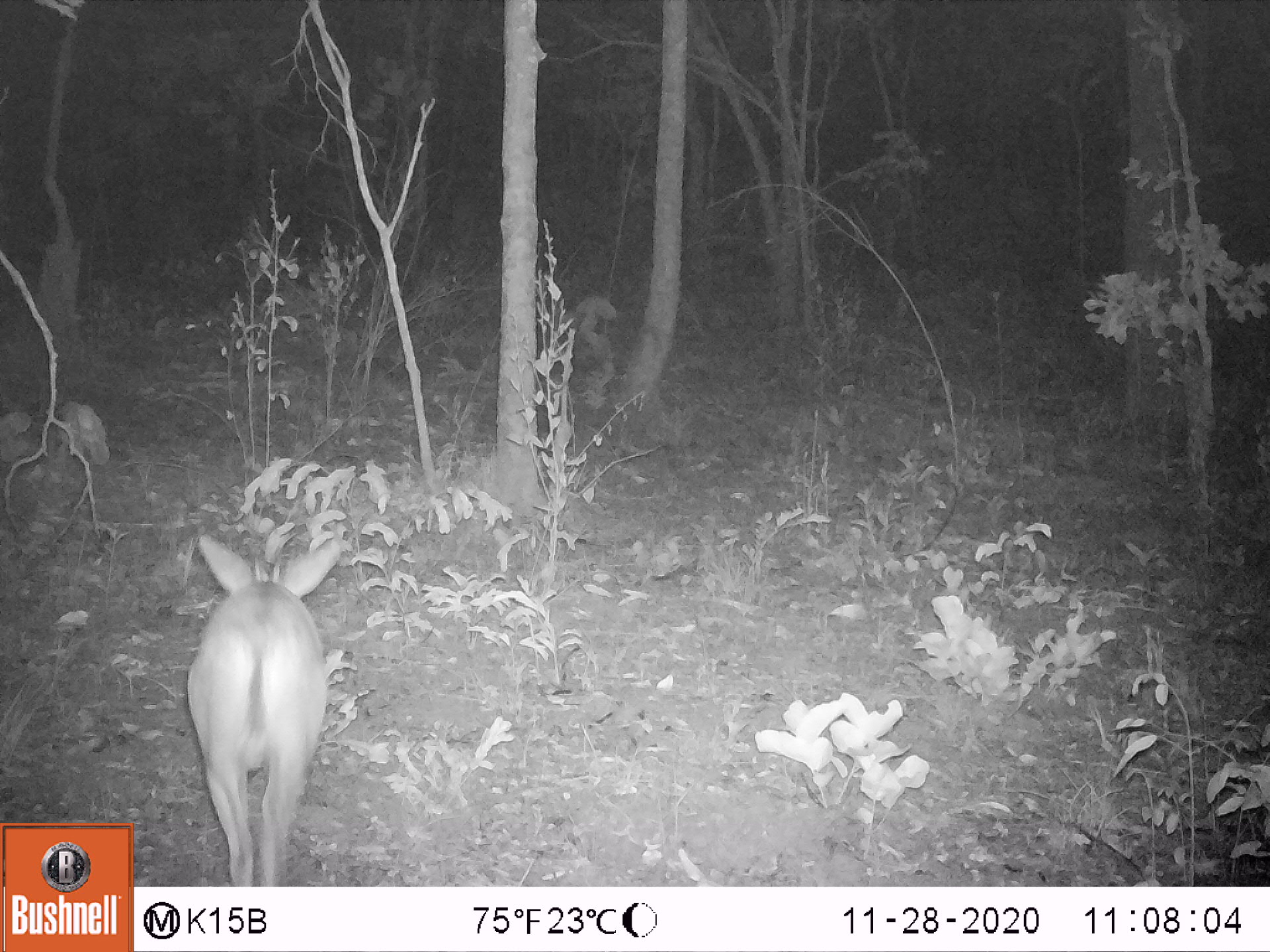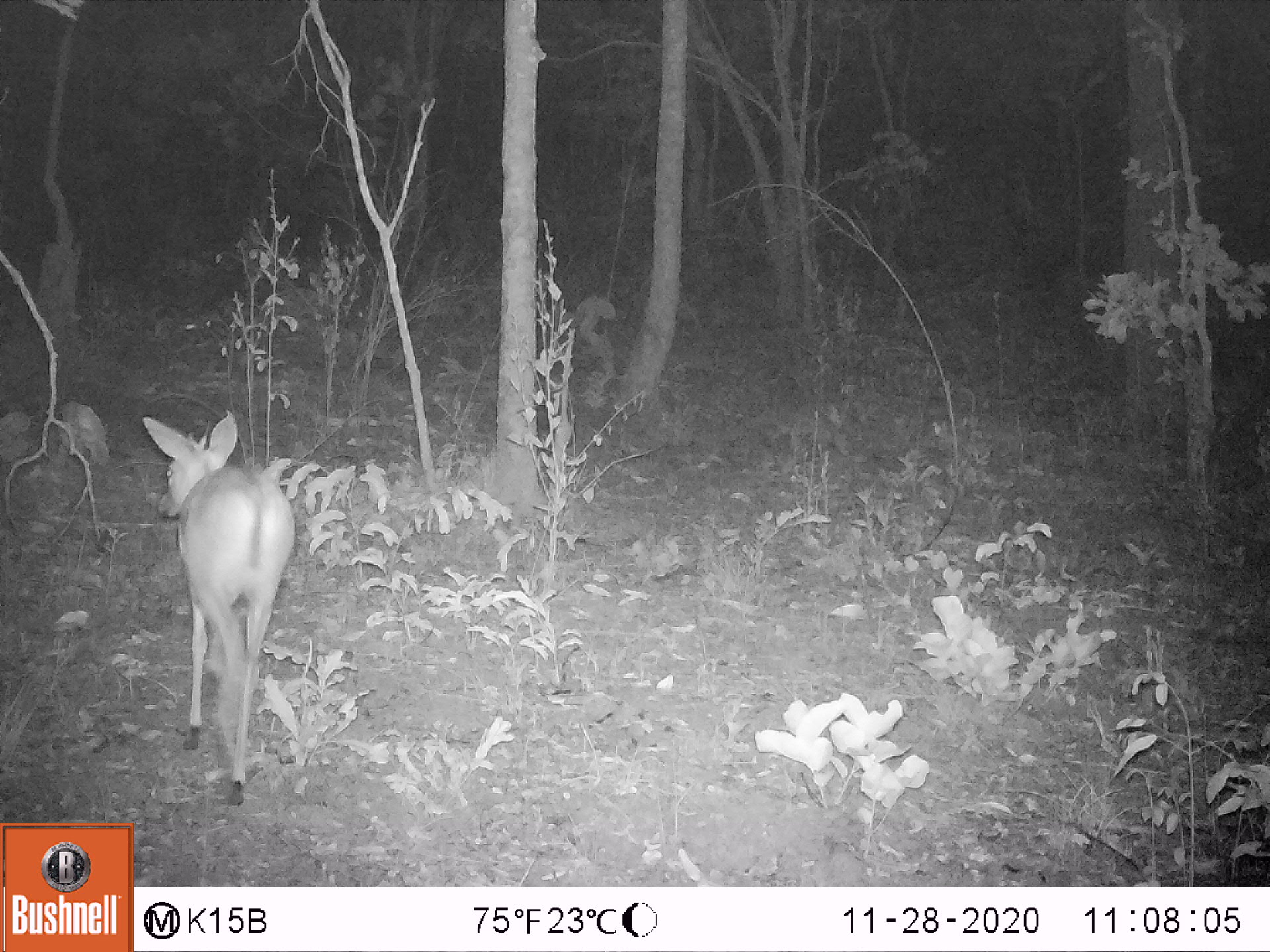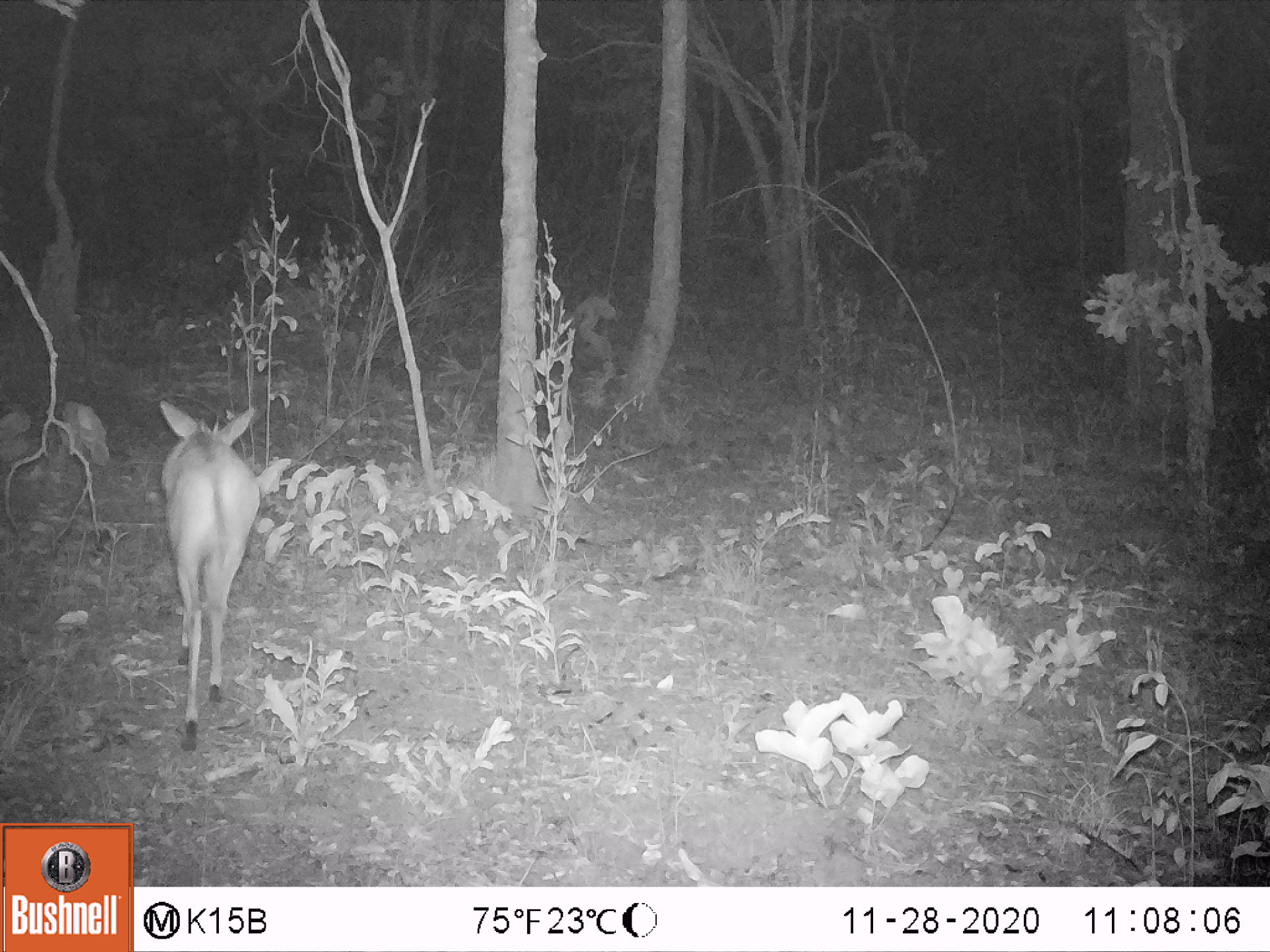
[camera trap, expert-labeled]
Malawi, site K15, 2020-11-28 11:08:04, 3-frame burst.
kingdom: Animalia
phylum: Chordata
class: Mammalia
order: Artiodactyla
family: Bovidae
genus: Sylvicapra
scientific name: Sylvicapra grimmia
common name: common duiker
Common duiker (Sylvicapra grimmia), count 1.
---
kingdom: Animalia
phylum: Chordata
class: Mammalia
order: Artiodactyla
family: Bovidae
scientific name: Antilopinae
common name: small antelope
Small antelope (Antilopinae), count 1.